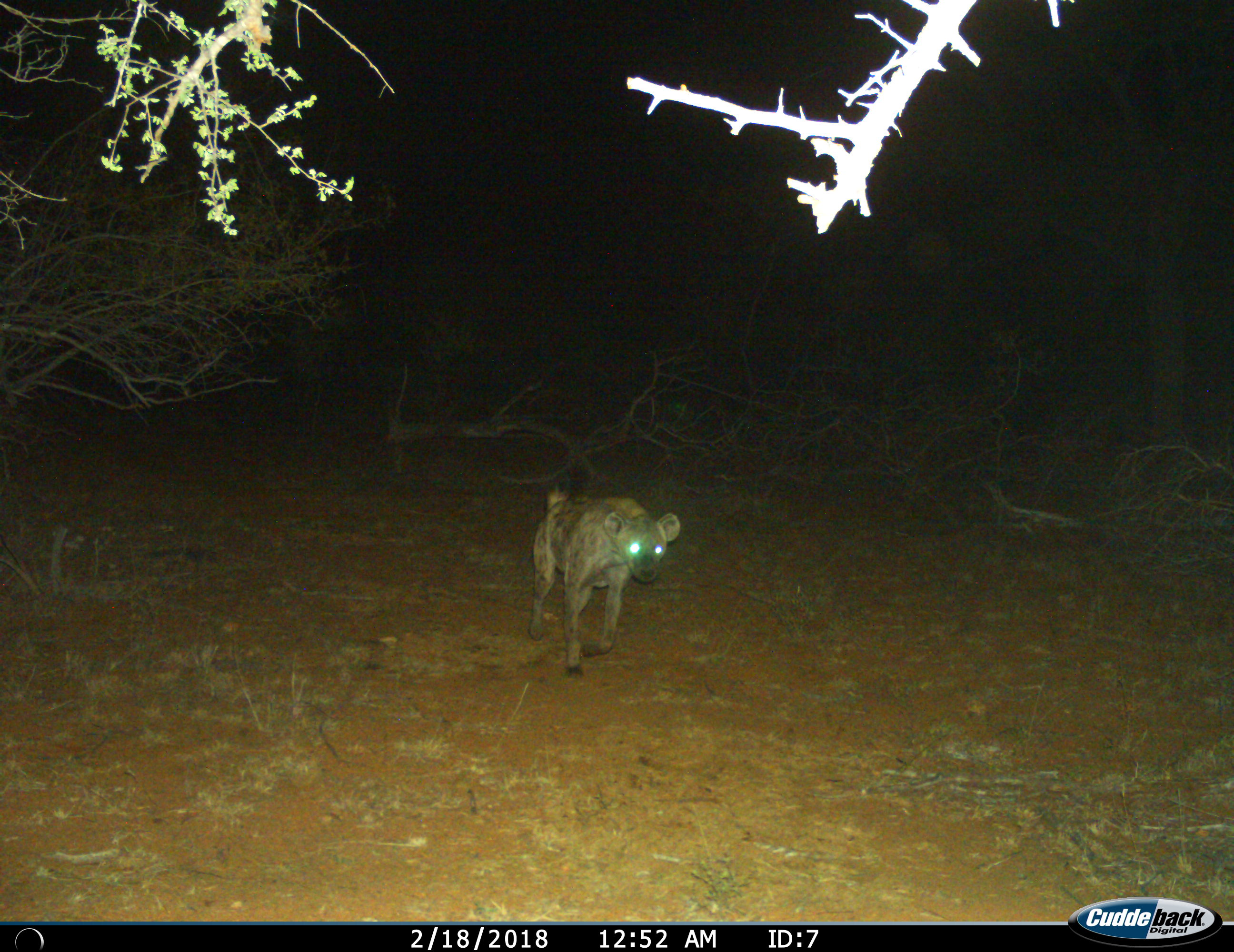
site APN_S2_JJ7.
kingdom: Animalia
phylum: Chordata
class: Mammalia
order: Carnivora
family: Hyaenidae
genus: Crocuta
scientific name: Crocuta crocuta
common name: spotted hyena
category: hyenaspotted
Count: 1.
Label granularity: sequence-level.